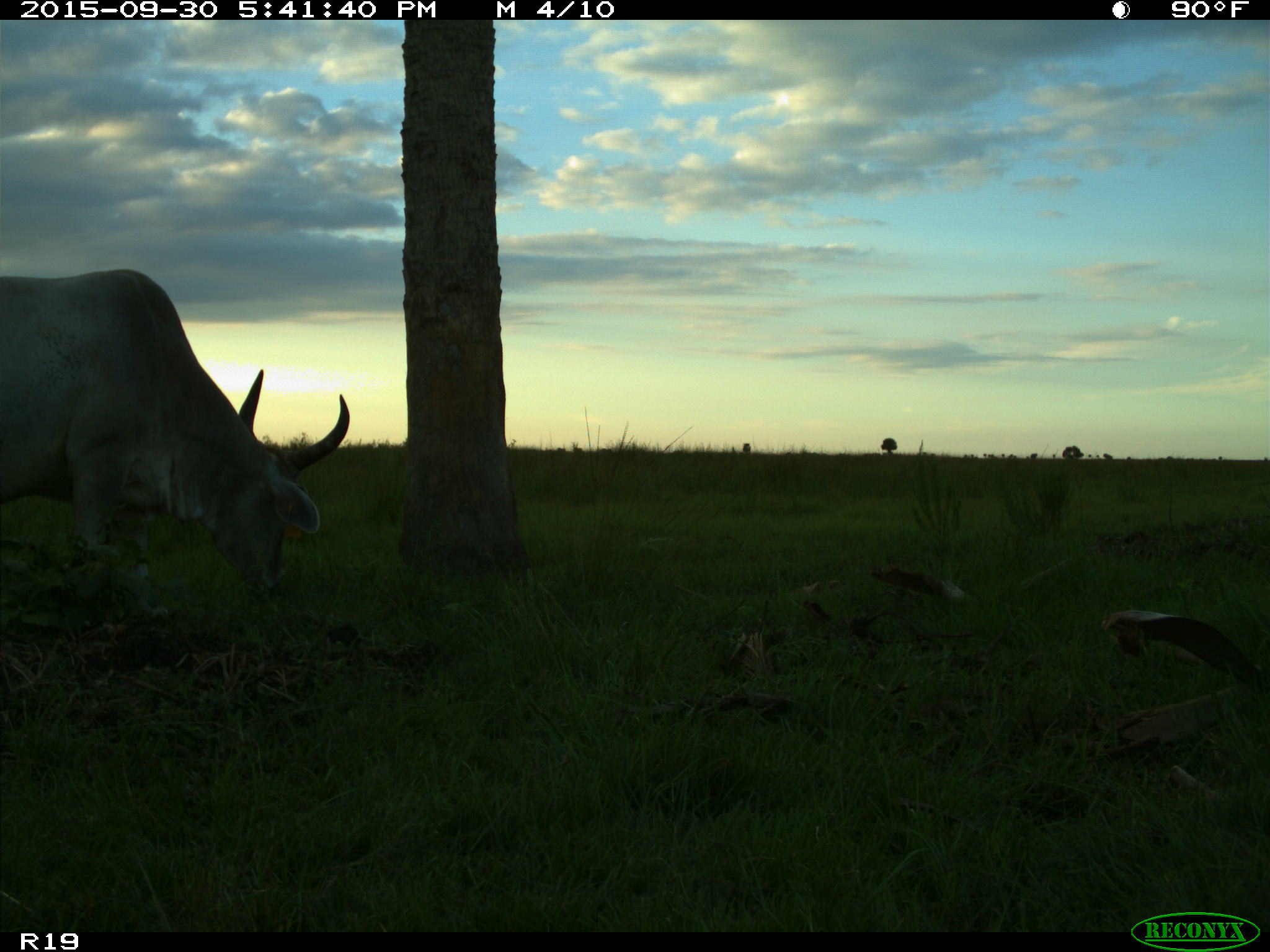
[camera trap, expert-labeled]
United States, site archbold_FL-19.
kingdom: Animalia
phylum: Chordata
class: Mammalia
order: Artiodactyla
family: Bovidae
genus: Bos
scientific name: Bos taurus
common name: domestic cow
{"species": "Bos taurus (domestic cow)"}